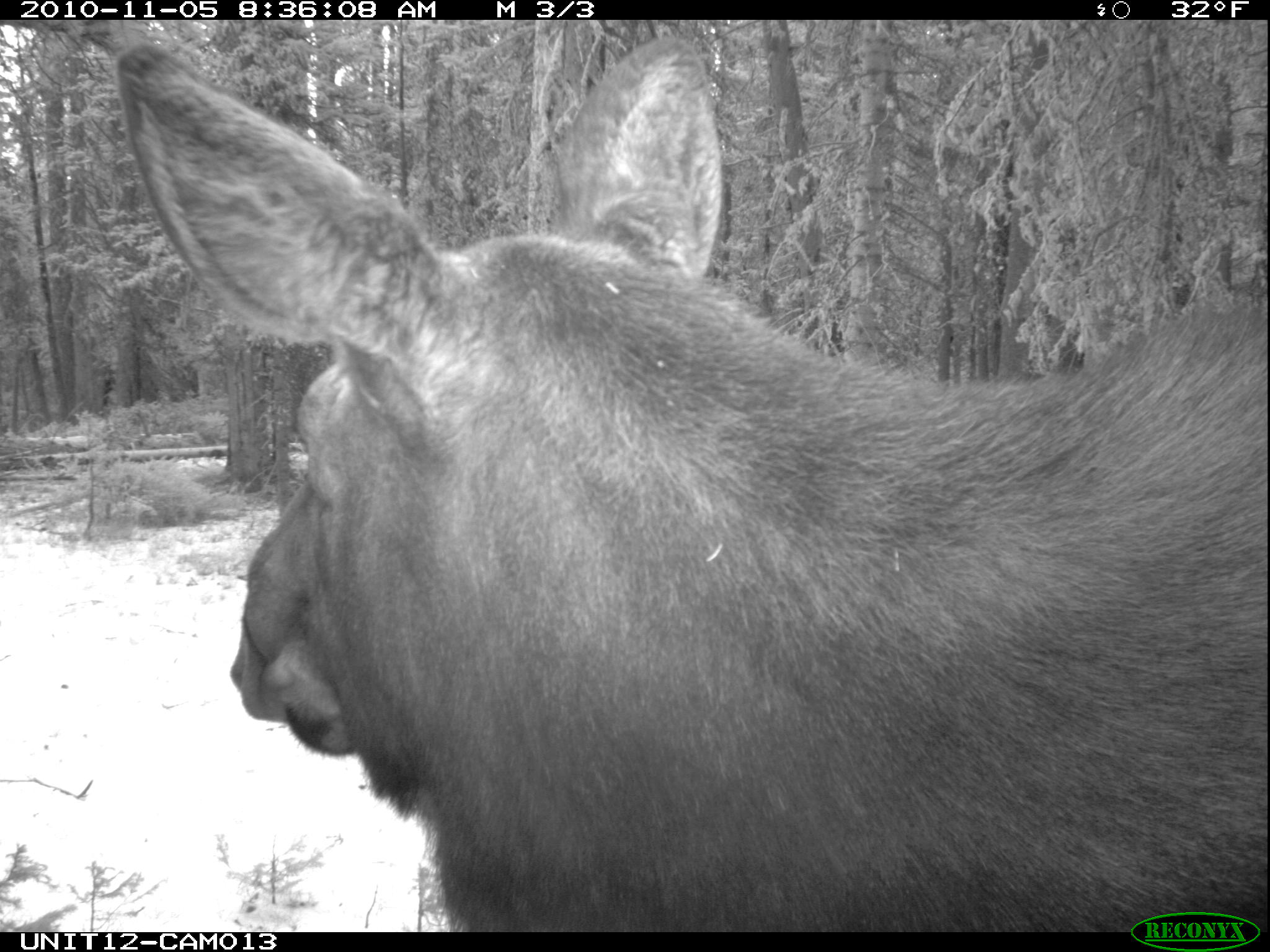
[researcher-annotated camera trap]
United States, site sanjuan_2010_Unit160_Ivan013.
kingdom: Animalia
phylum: Chordata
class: Mammalia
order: Artiodactyla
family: Cervidae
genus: Alces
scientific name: Alces alces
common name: moose